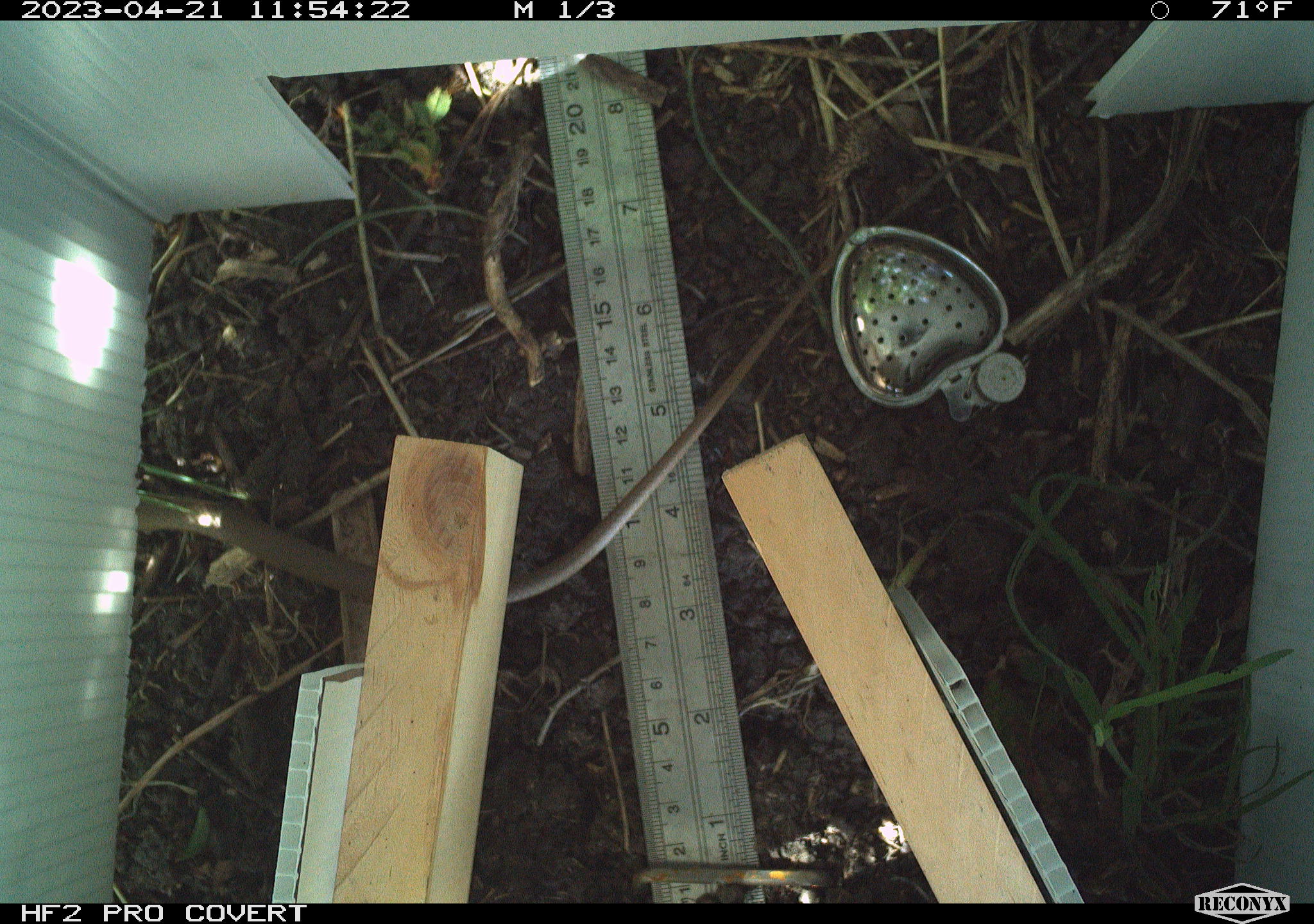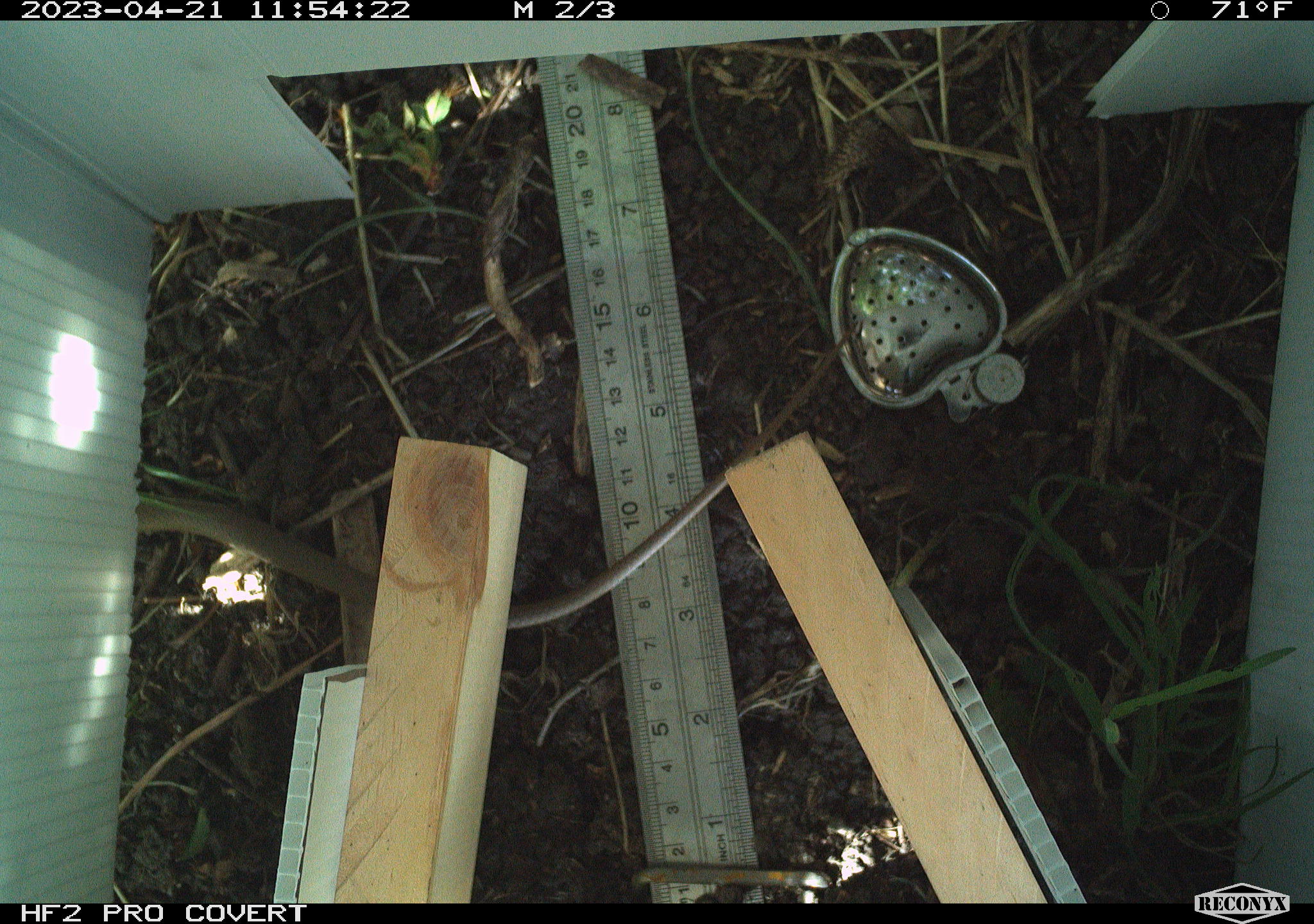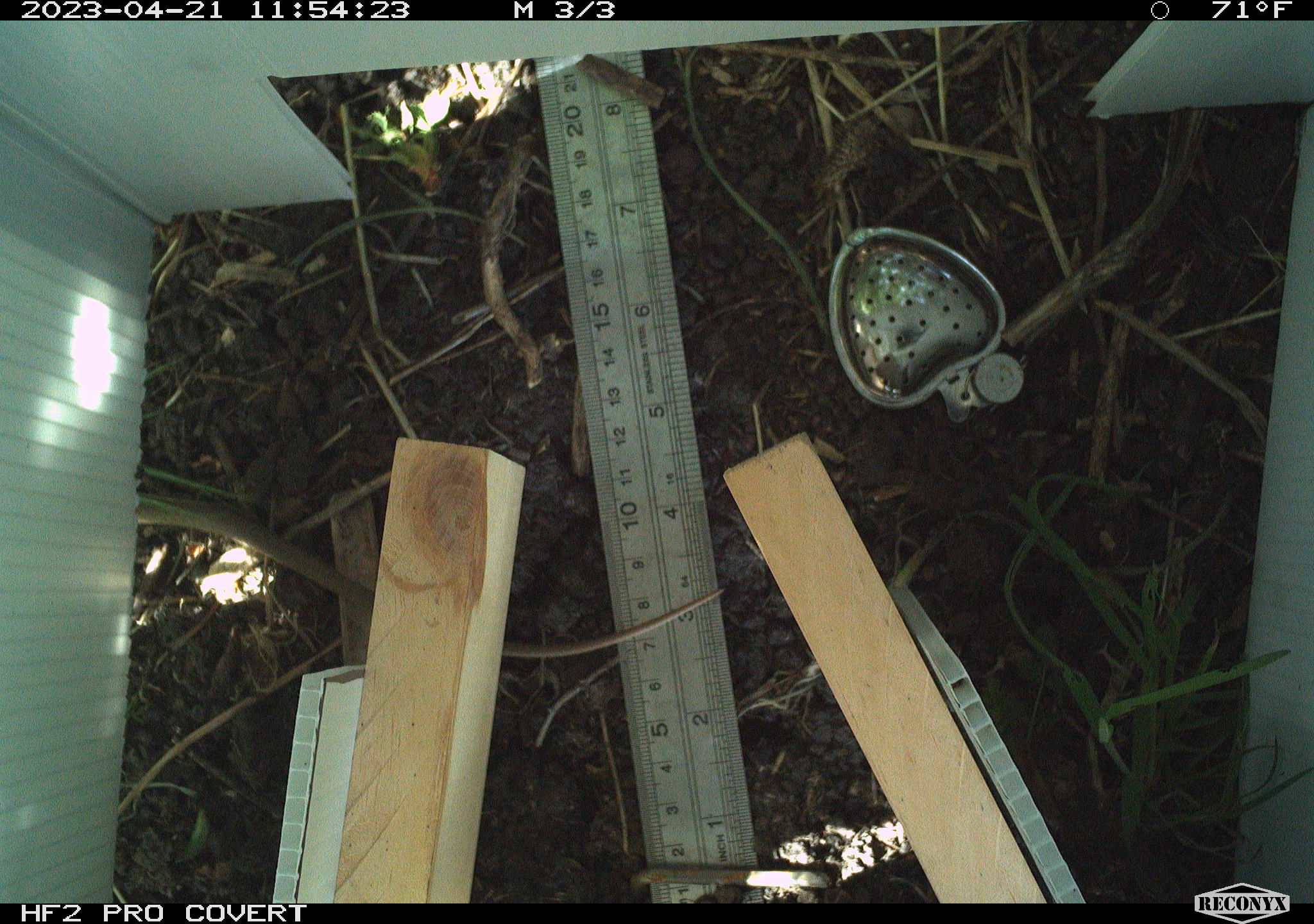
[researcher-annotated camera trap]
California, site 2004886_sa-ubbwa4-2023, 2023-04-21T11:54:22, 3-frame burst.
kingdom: Animalia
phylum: Chordata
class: Reptilia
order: Squamata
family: Colubridae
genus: Coluber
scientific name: Coluber constrictor mormon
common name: western yellow-bellied racer